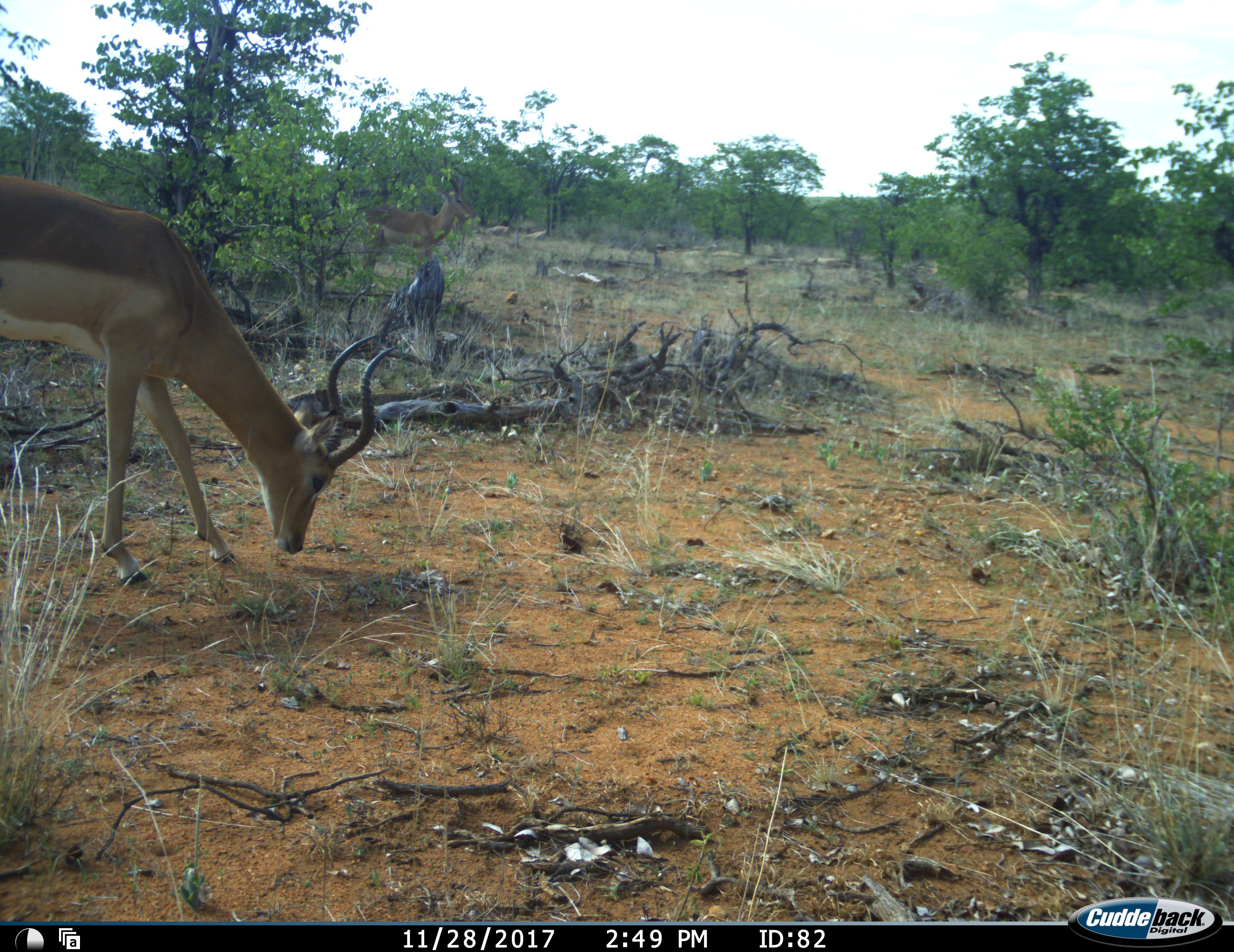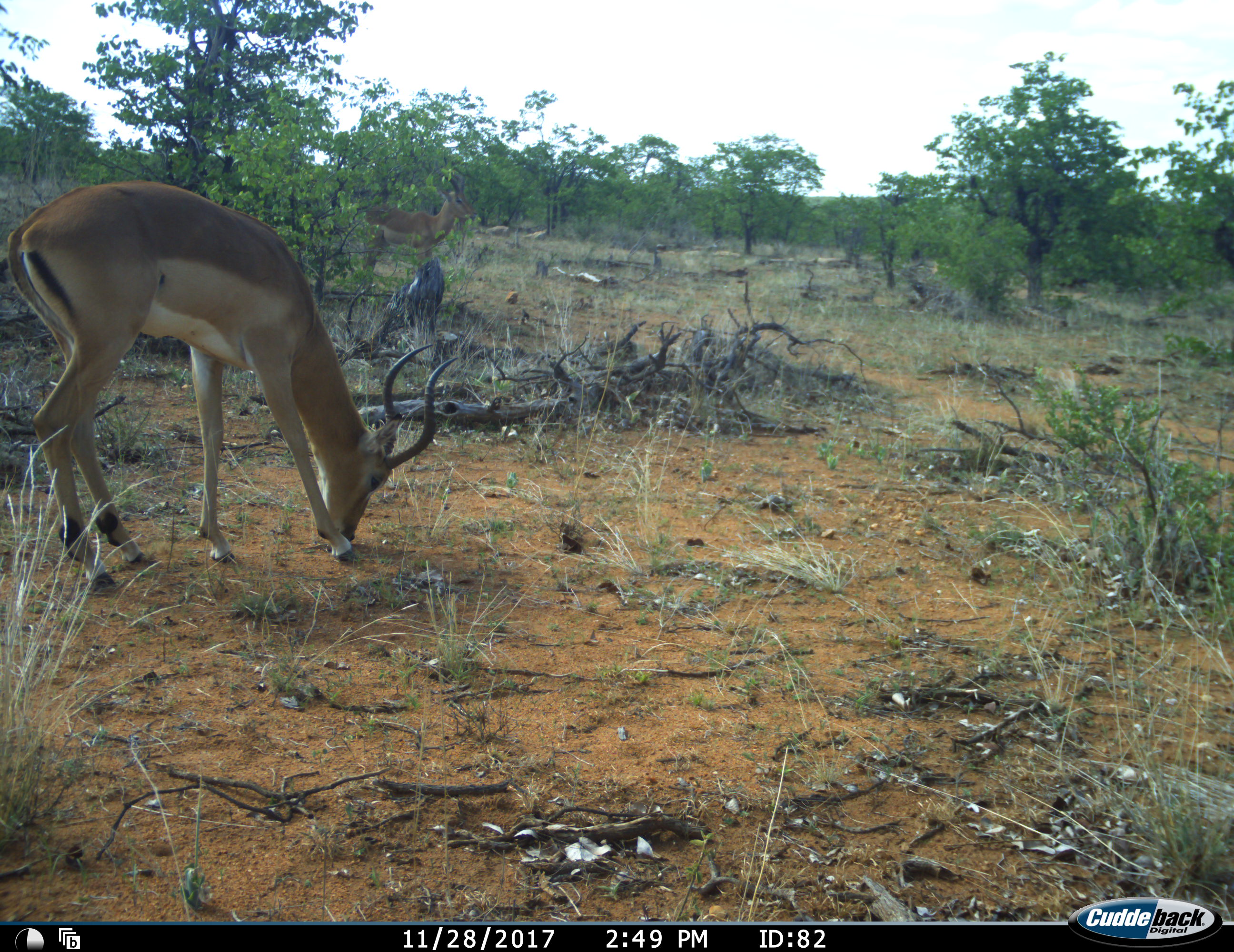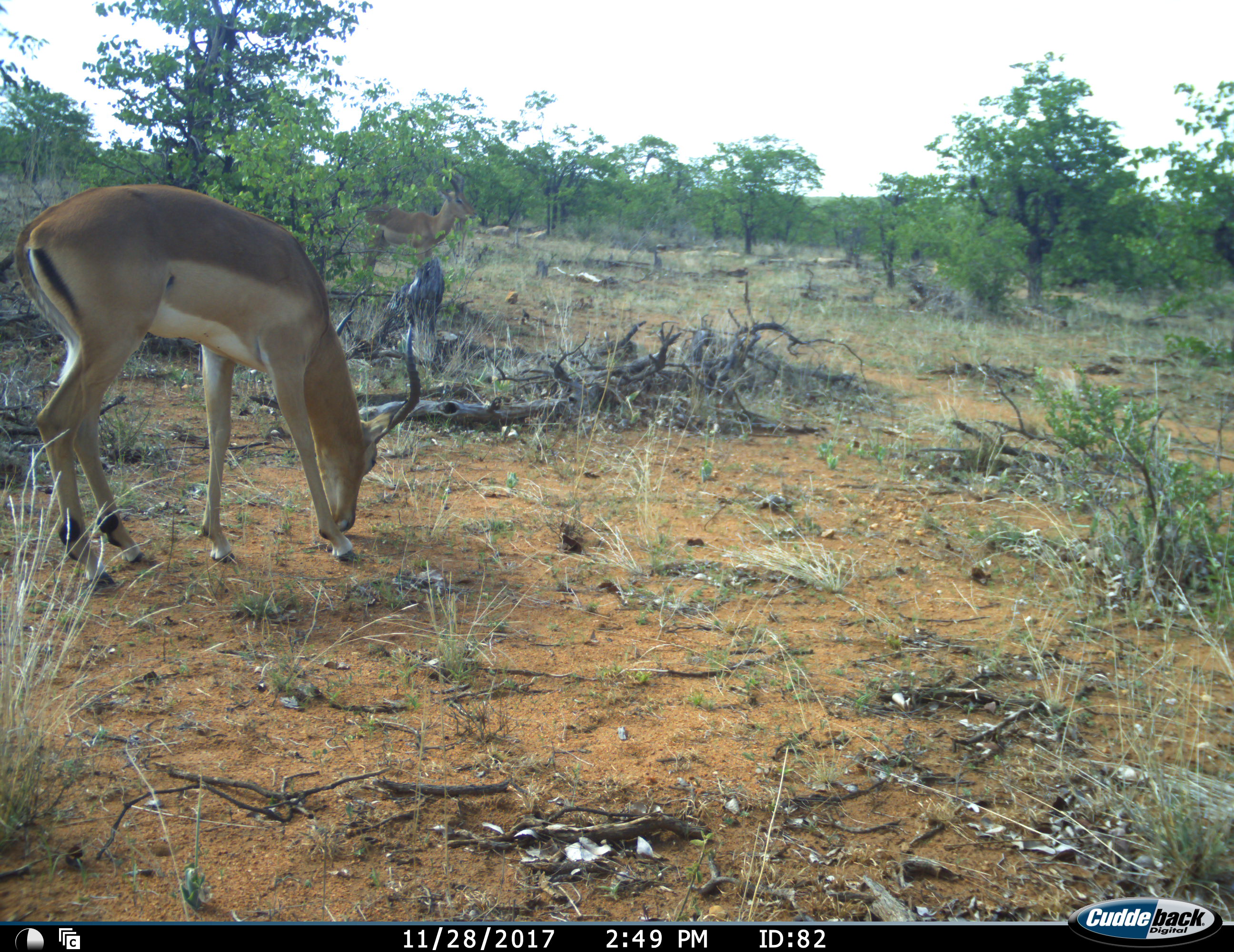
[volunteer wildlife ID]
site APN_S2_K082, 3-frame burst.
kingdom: Animalia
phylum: Chordata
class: Mammalia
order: Artiodactyla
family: Bovidae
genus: Aepyceros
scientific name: Aepyceros melampus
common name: impala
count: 2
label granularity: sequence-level